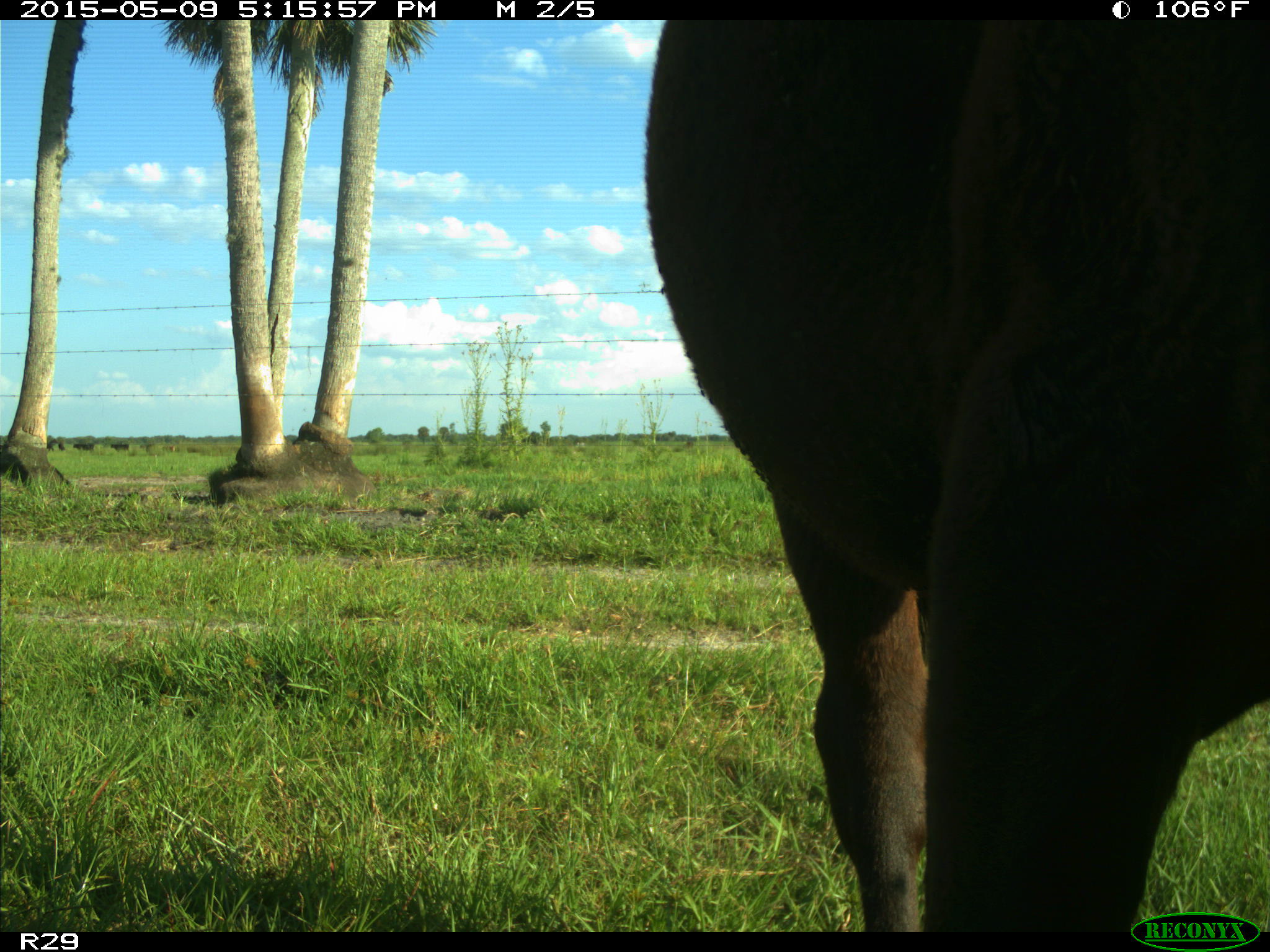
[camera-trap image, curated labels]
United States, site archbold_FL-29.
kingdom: Animalia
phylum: Chordata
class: Mammalia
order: Artiodactyla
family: Bovidae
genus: Bos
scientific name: Bos taurus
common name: domestic cow